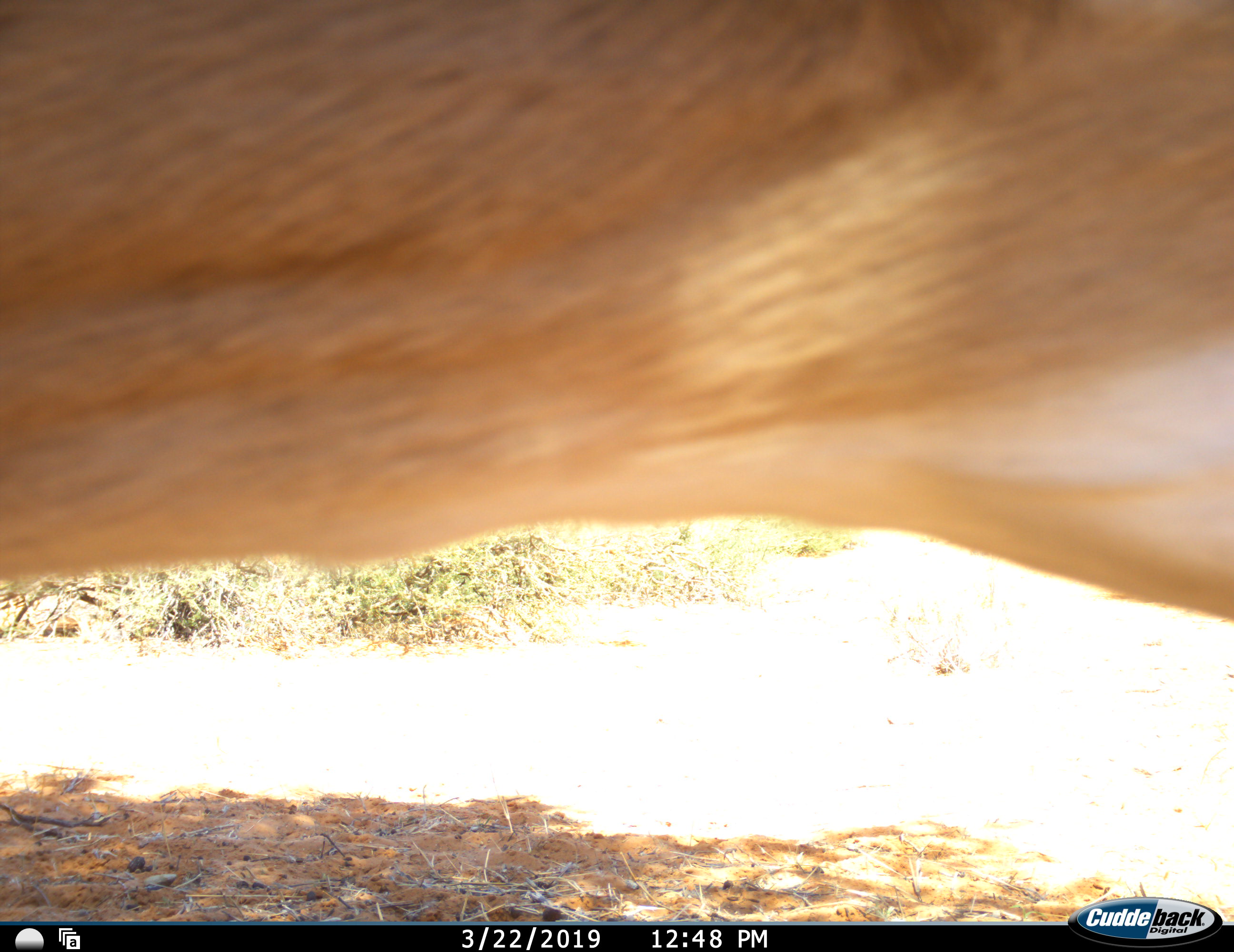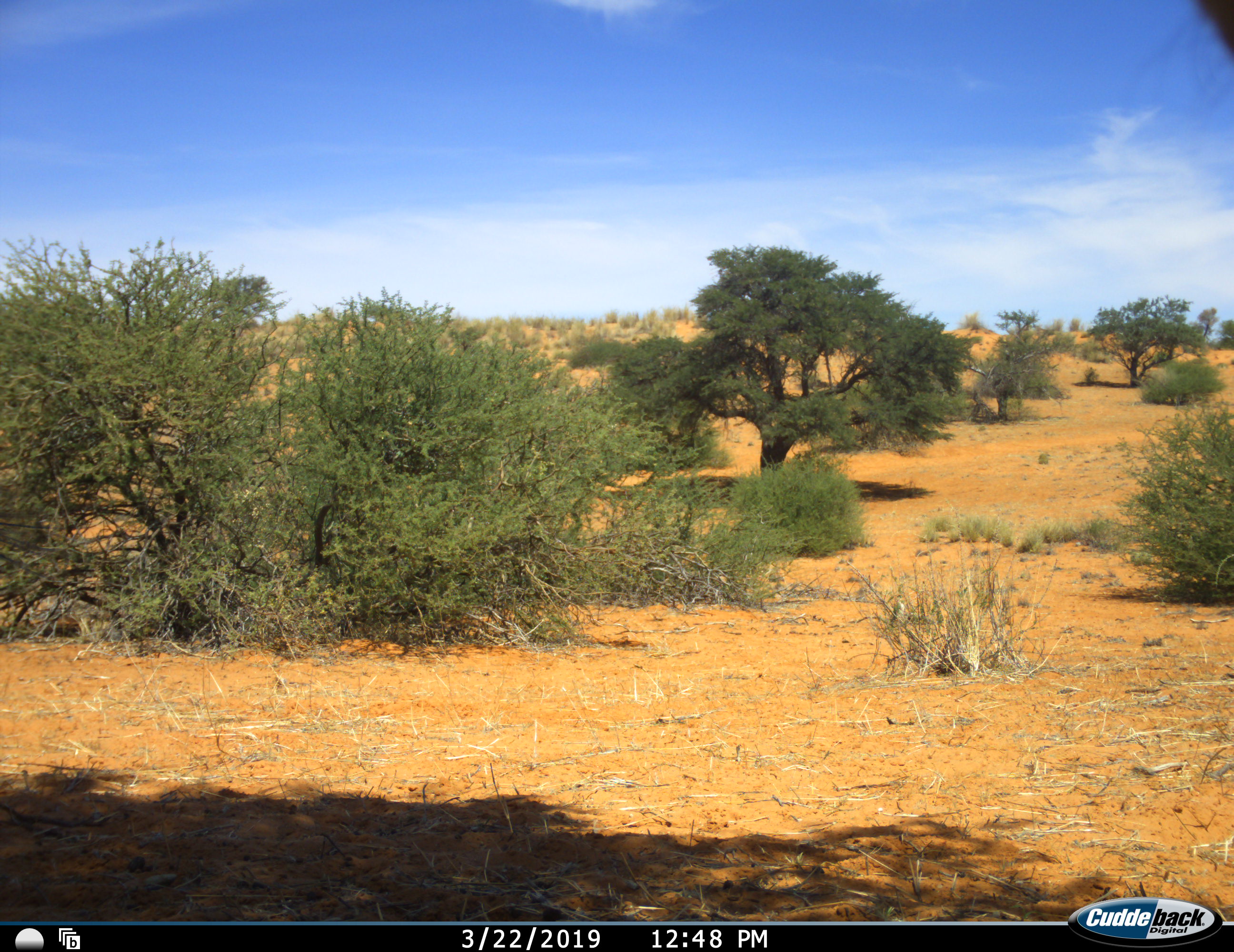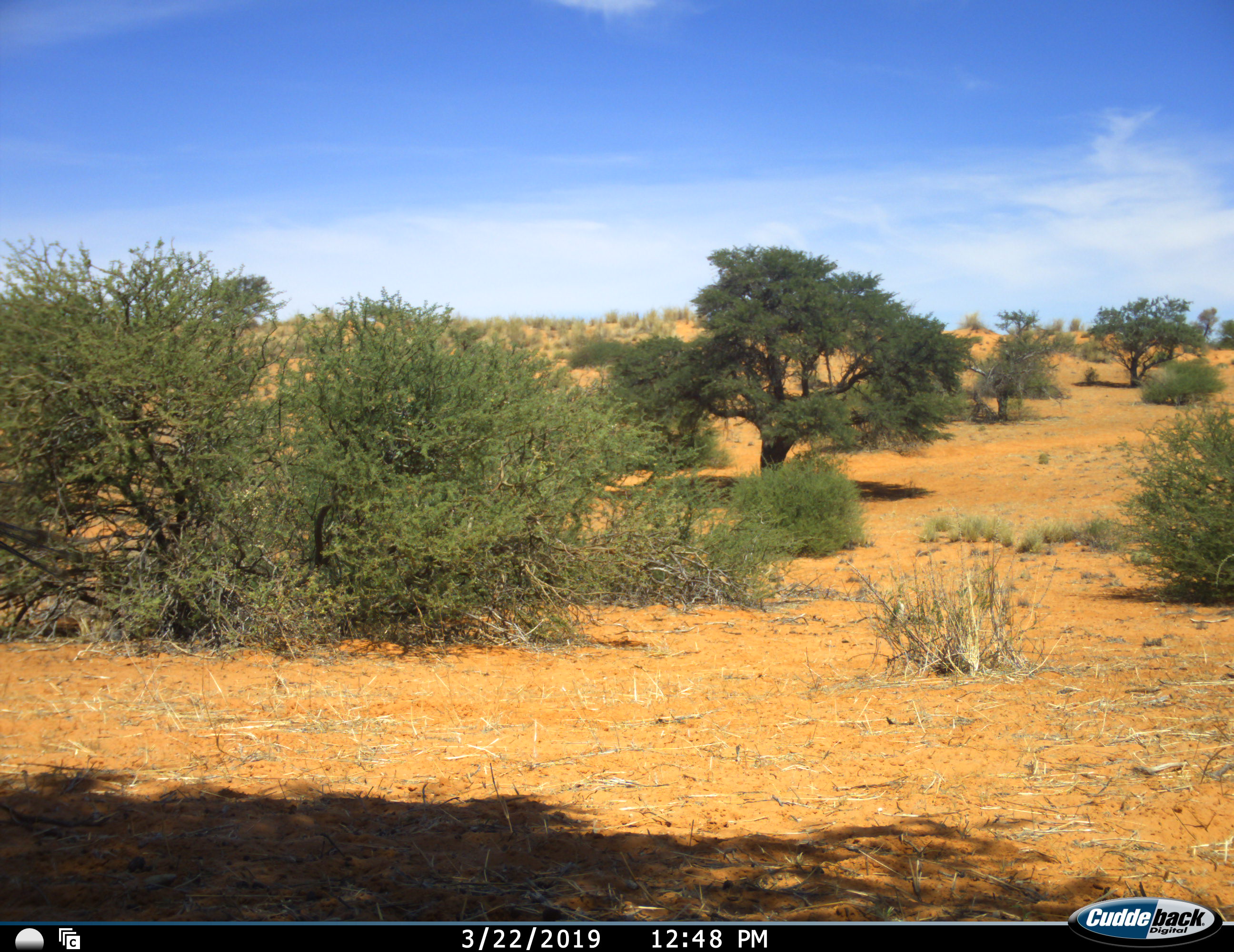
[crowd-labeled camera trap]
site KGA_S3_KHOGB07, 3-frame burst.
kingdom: Animalia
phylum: Chordata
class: Mammalia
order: Artiodactyla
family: Bovidae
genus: Antidorcas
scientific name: Antidorcas marsupialis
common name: springbok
Springbok (Antidorcas marsupialis), count 1. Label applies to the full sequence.